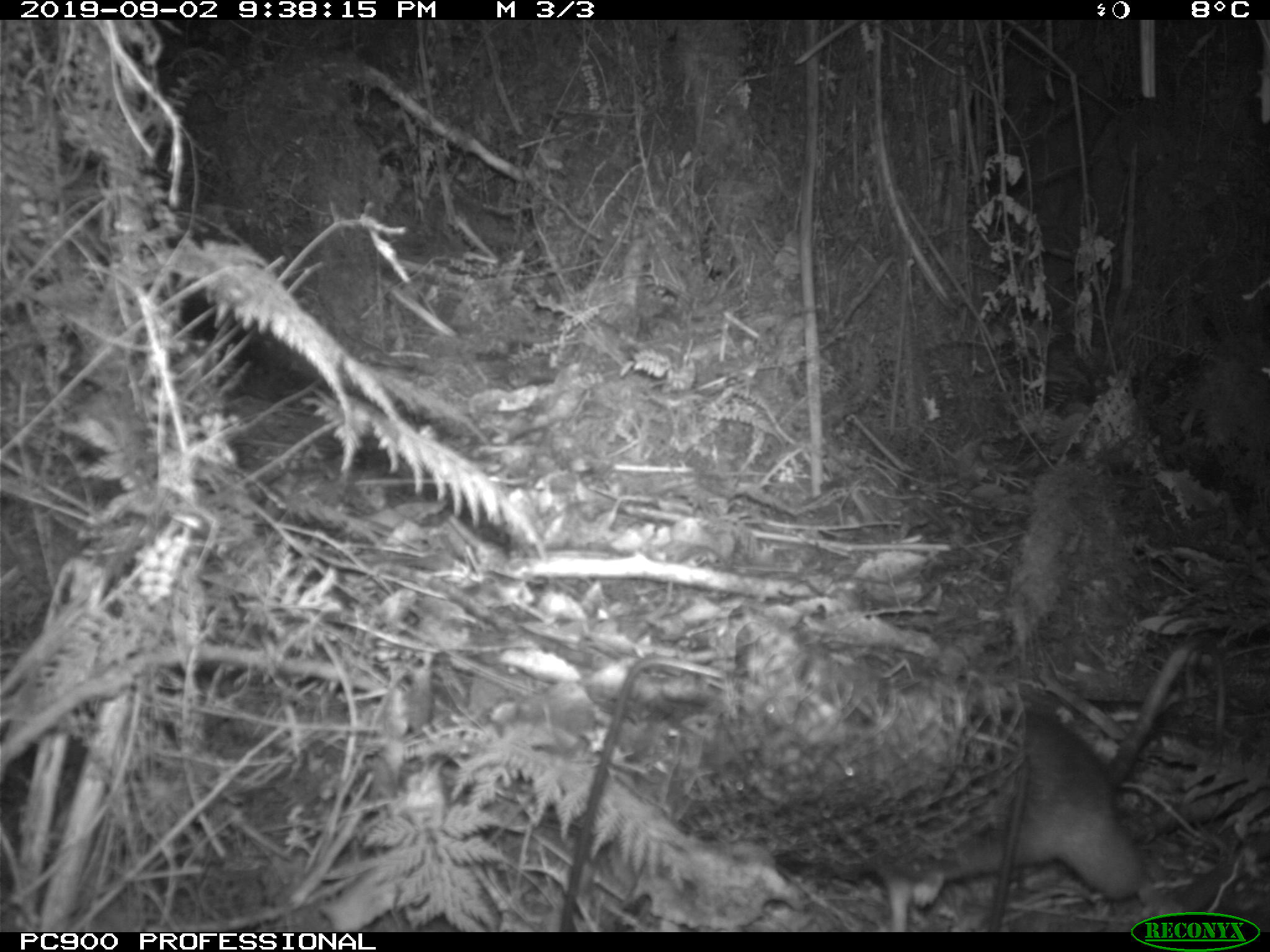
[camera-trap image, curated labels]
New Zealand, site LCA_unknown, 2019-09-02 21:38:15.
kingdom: Animalia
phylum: Chordata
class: Mammalia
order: Rodentia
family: Muridae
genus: Rattus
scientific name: Rattus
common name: rat